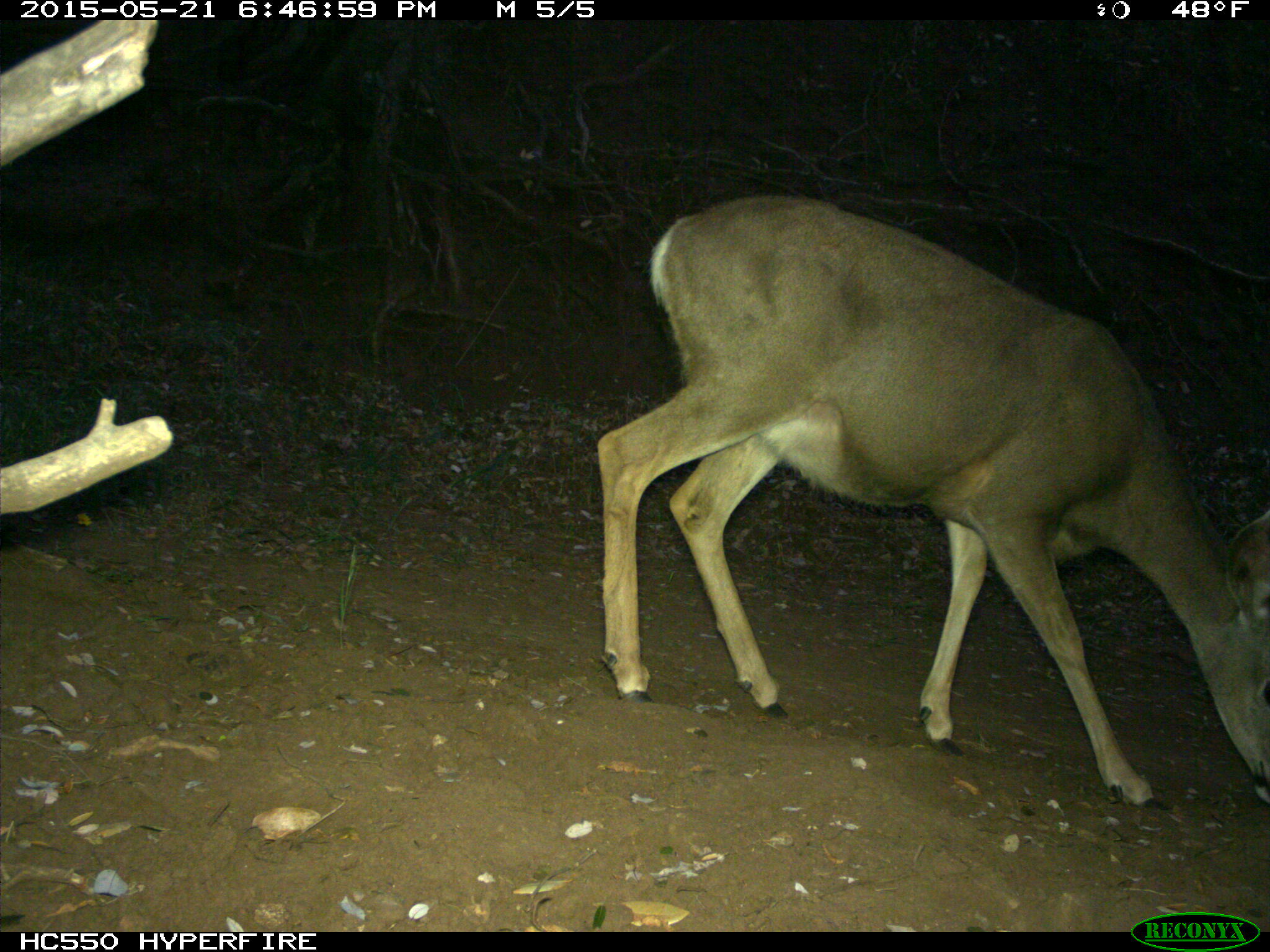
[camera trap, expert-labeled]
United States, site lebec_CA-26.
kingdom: Animalia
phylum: Chordata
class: Mammalia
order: Artiodactyla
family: Cervidae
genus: Odocoileus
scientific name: Odocoileus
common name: deer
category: unidentified deer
Unidentified deer (deer) (Odocoileus).